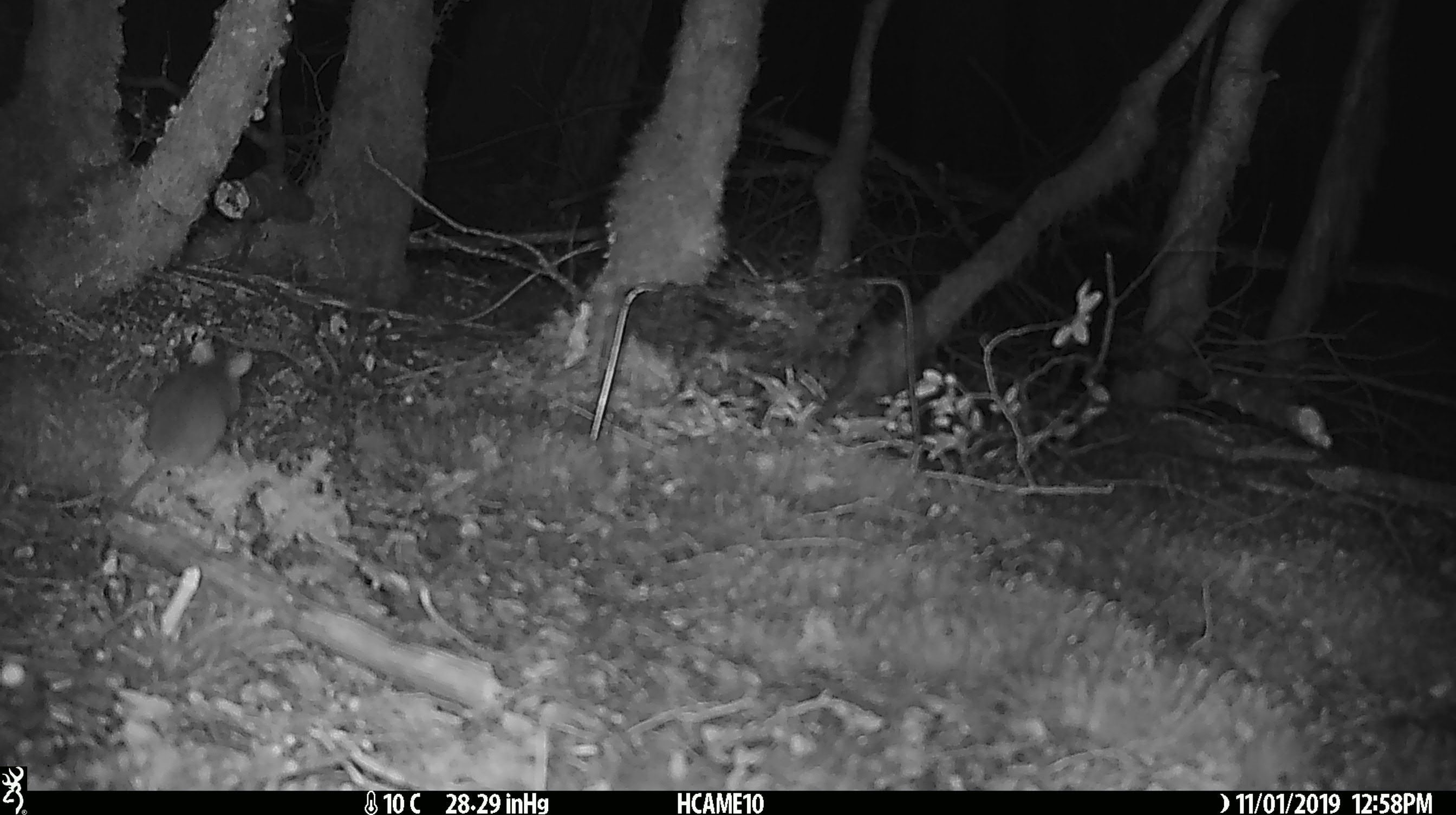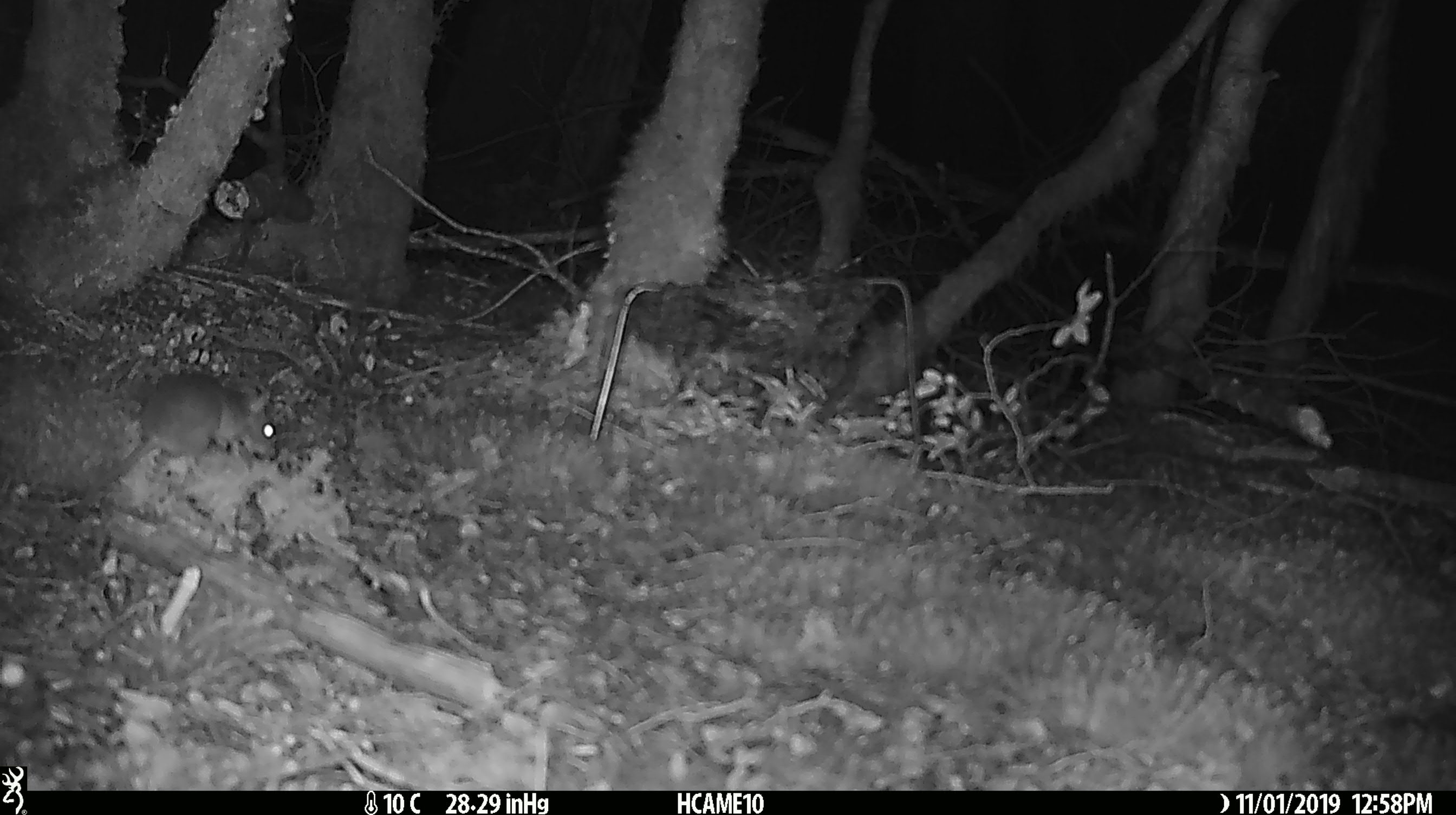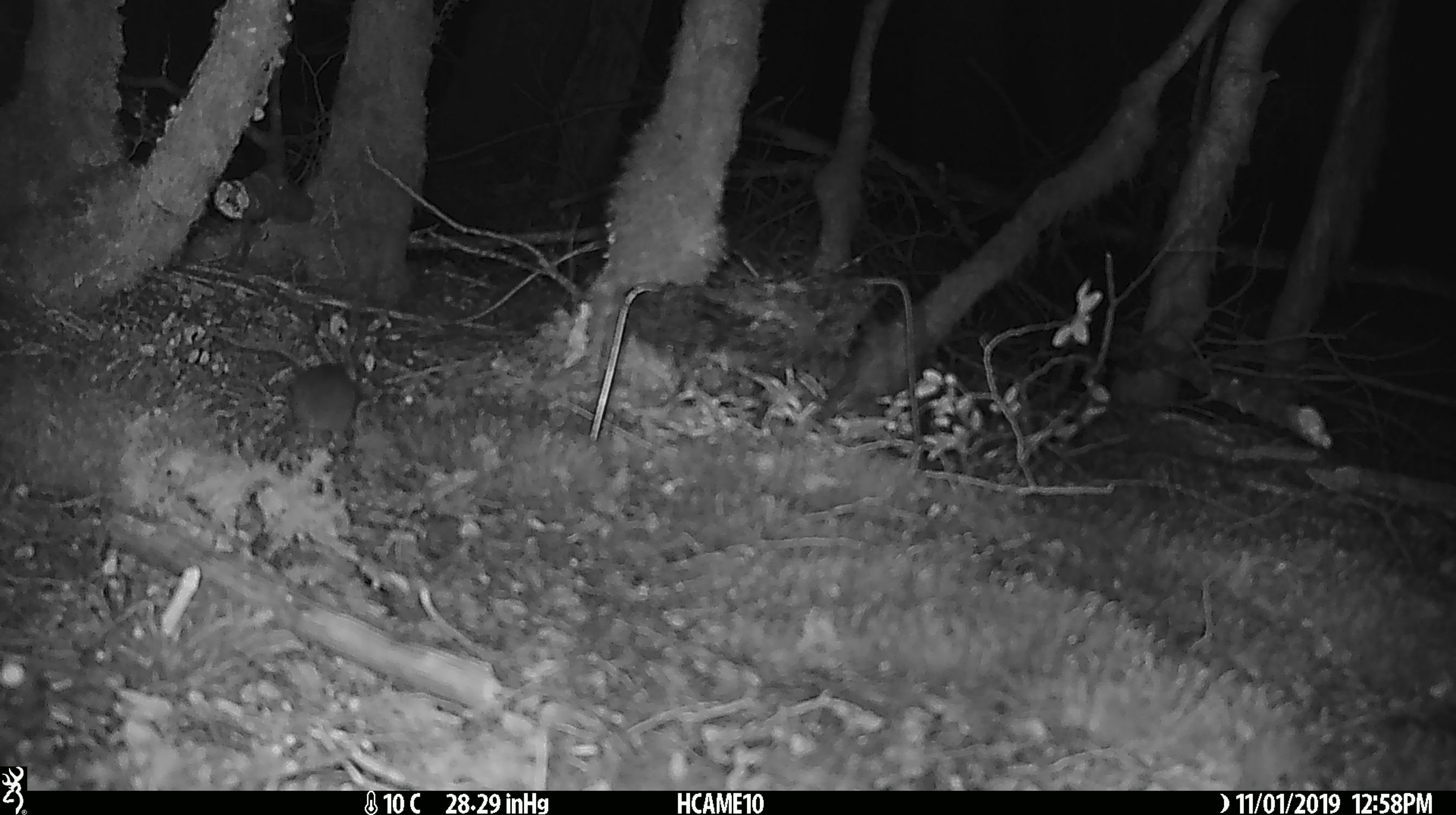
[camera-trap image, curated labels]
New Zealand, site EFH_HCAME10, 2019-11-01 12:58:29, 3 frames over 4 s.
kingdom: Animalia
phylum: Chordata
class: Mammalia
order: Rodentia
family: Muridae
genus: Mus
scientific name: Mus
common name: mouse